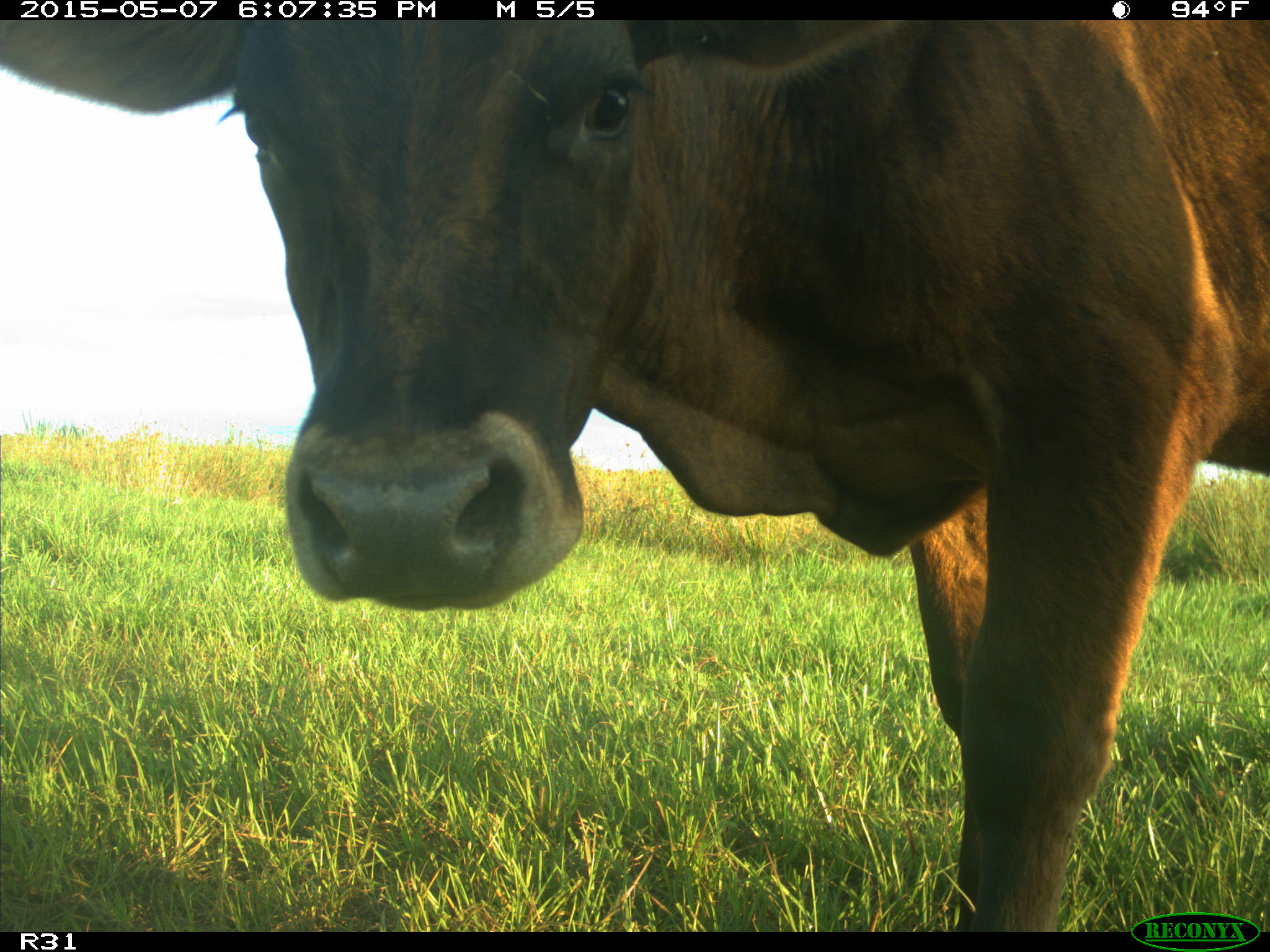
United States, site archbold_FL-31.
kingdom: Animalia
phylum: Chordata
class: Mammalia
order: Artiodactyla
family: Bovidae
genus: Bos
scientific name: Bos taurus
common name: domestic cow